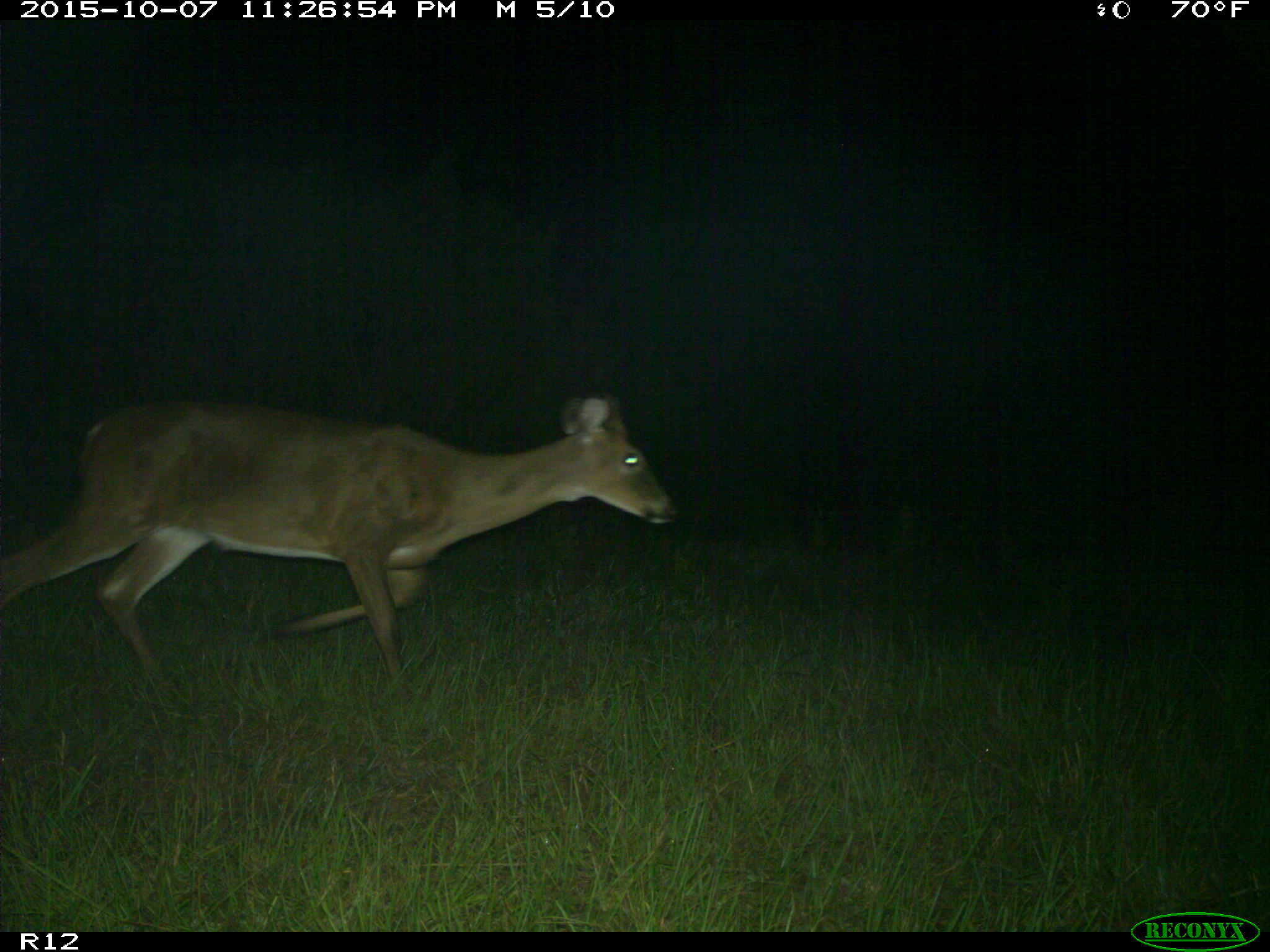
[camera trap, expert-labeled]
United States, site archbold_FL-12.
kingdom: Animalia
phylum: Chordata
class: Mammalia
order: Artiodactyla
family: Cervidae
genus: Odocoileus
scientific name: Odocoileus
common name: deer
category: unidentified deer